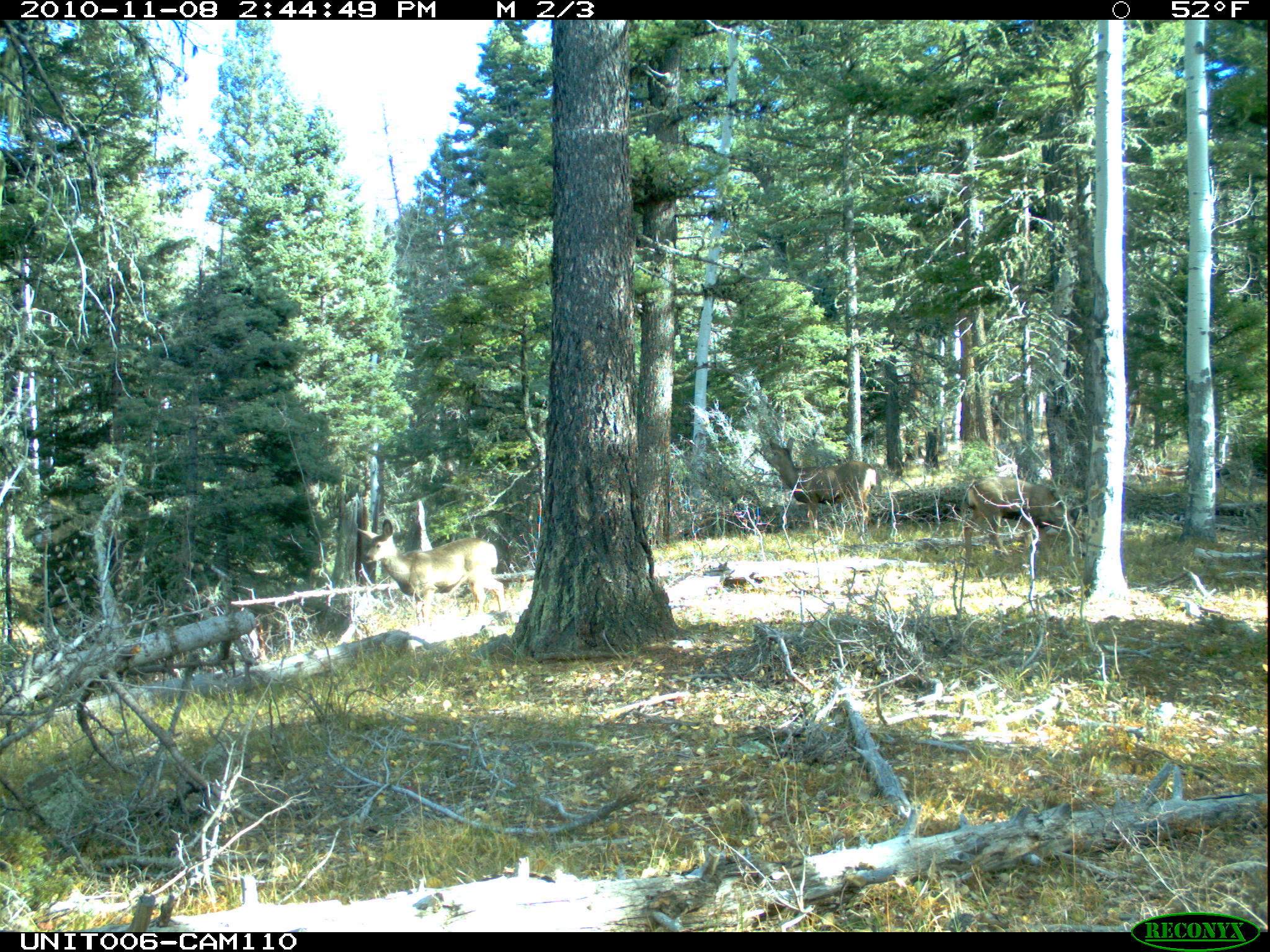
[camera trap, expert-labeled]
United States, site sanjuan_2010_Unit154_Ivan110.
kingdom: Animalia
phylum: Chordata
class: Mammalia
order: Artiodactyla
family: Cervidae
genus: Odocoileus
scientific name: Odocoileus hemionus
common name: mule deer